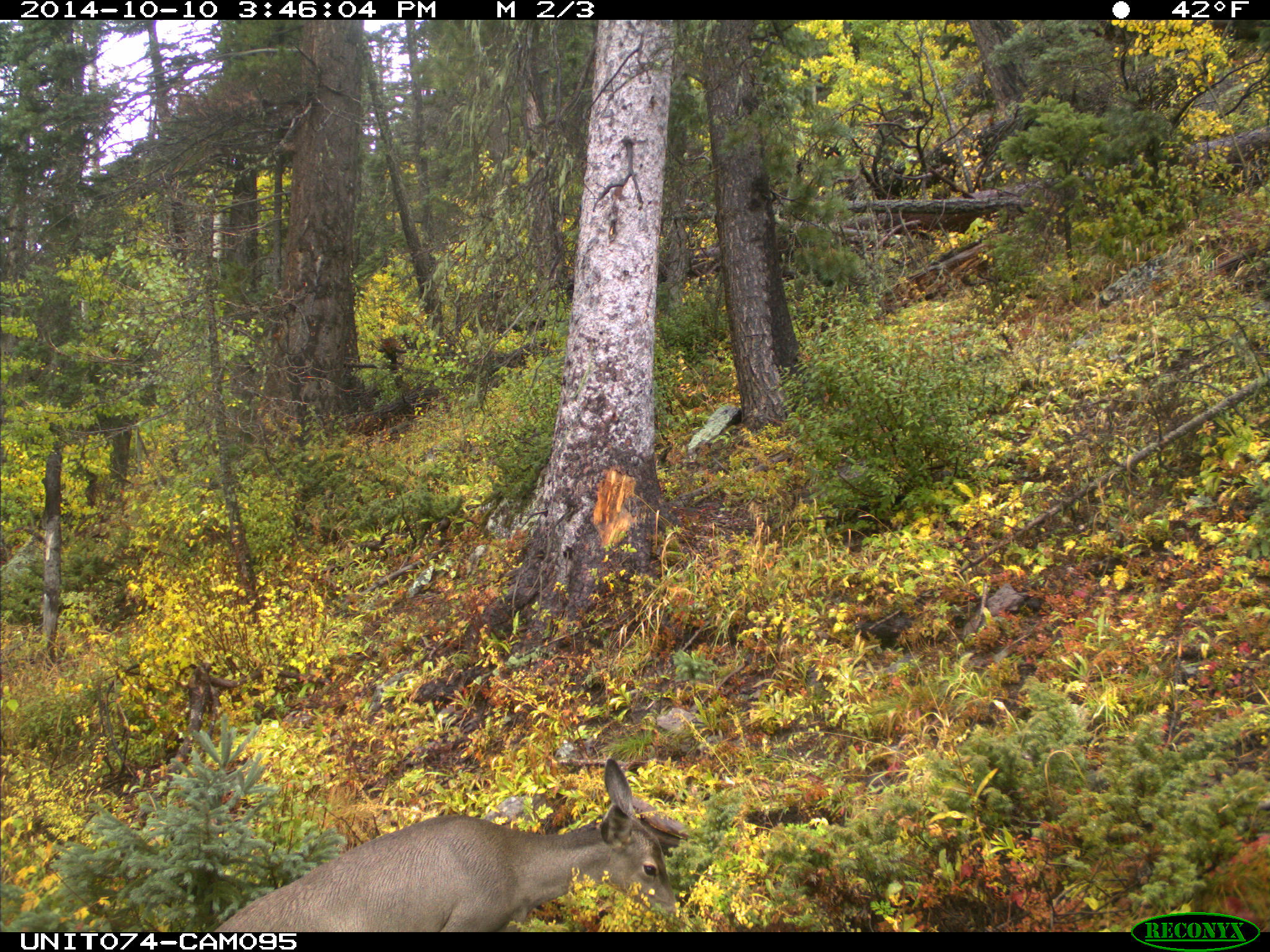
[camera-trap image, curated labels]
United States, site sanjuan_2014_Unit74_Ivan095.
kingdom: Animalia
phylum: Chordata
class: Mammalia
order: Artiodactyla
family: Cervidae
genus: Odocoileus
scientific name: Odocoileus hemionus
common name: mule deer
Odocoileus hemionus (mule deer).